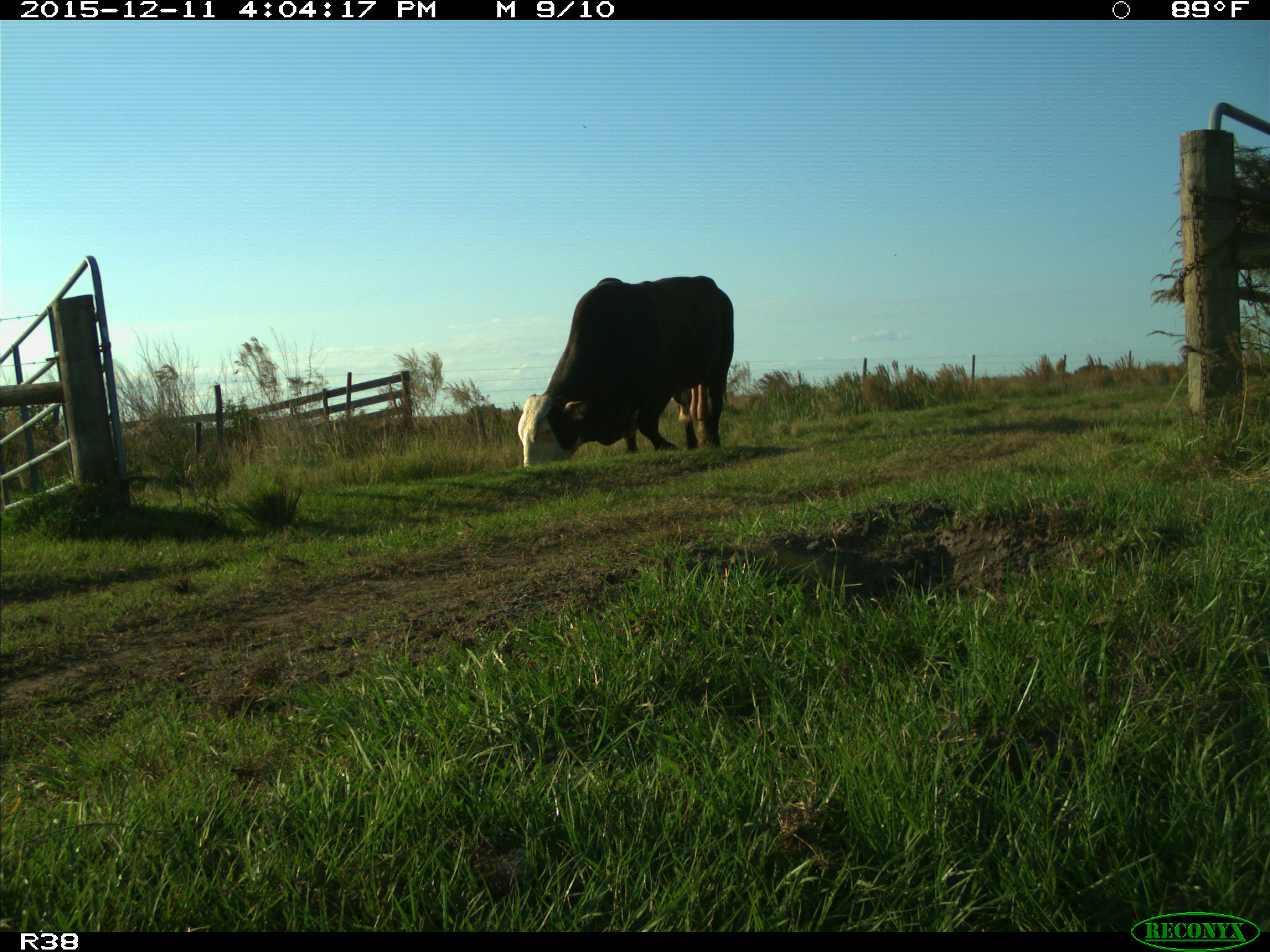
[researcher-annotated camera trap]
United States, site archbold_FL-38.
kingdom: Animalia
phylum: Chordata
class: Mammalia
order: Artiodactyla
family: Bovidae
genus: Bos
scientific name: Bos taurus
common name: domestic cow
Bos taurus (domestic cow).